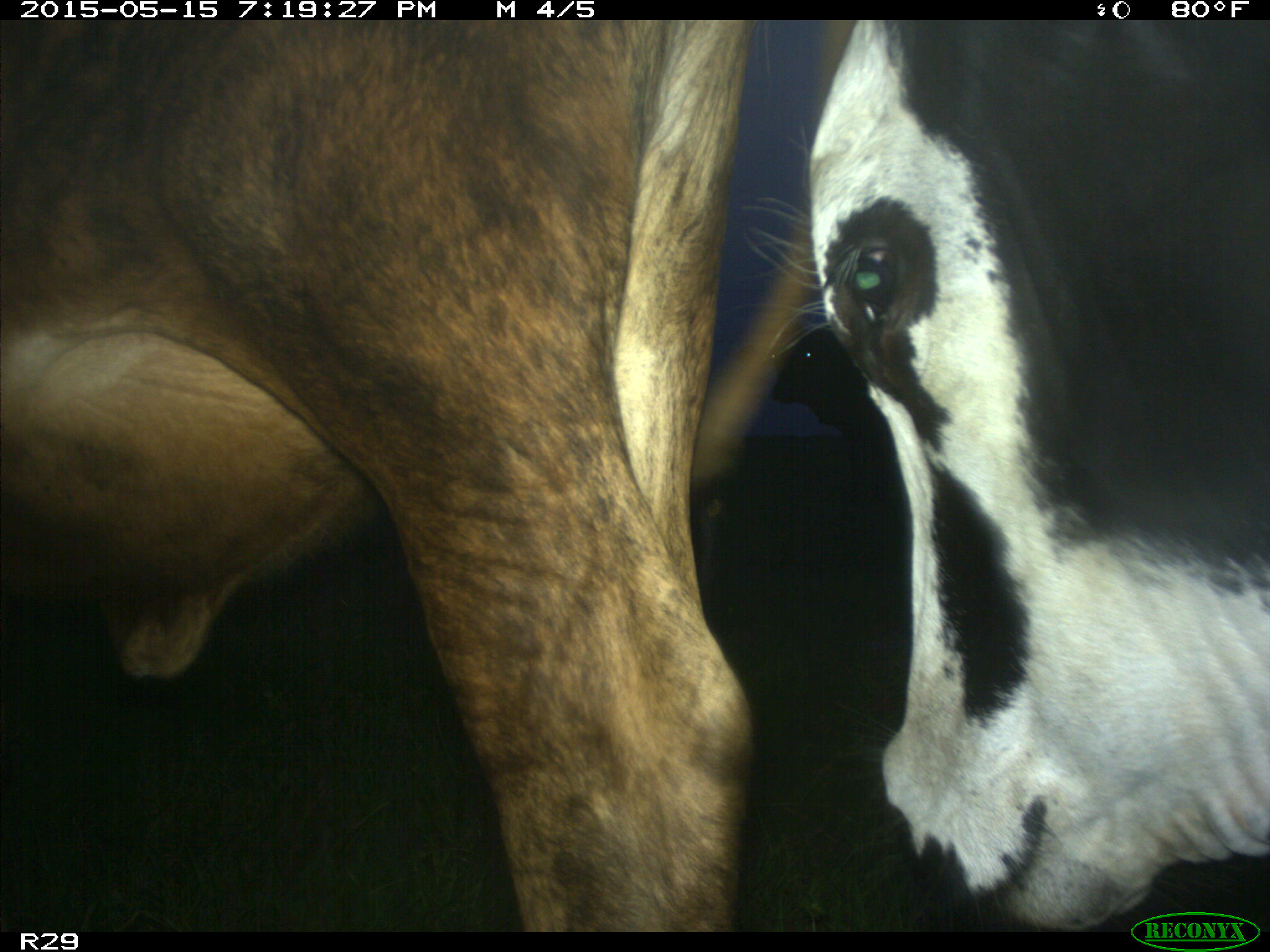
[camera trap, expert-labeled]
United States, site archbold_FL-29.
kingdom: Animalia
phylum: Chordata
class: Mammalia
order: Artiodactyla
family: Bovidae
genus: Bos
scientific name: Bos taurus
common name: domestic cow